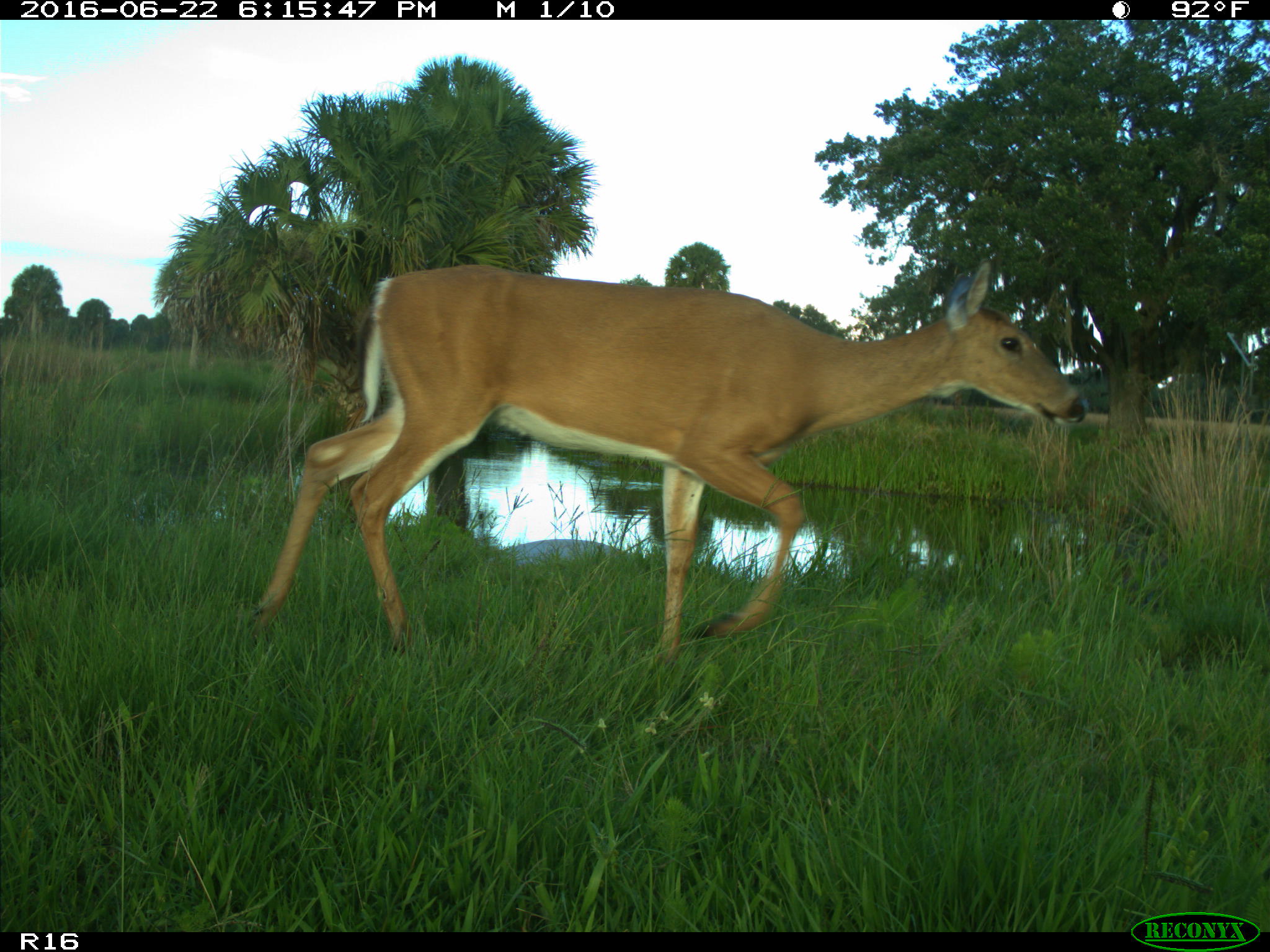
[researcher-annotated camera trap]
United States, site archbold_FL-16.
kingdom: Animalia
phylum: Chordata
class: Mammalia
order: Artiodactyla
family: Cervidae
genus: Odocoileus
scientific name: Odocoileus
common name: deer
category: unidentified deer